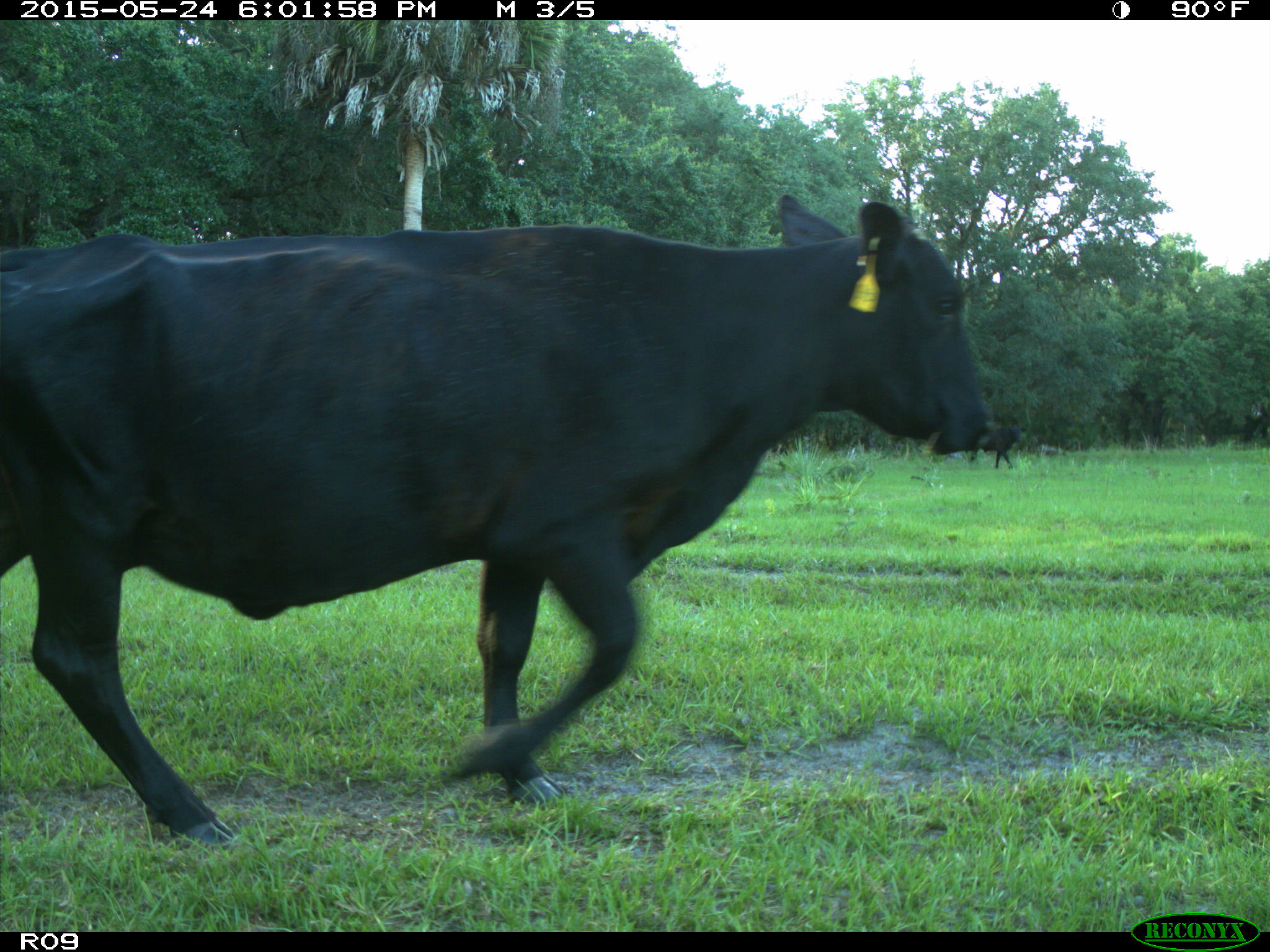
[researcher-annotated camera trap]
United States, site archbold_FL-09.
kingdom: Animalia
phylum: Chordata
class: Mammalia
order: Artiodactyla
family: Bovidae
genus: Bos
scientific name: Bos taurus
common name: domestic cow